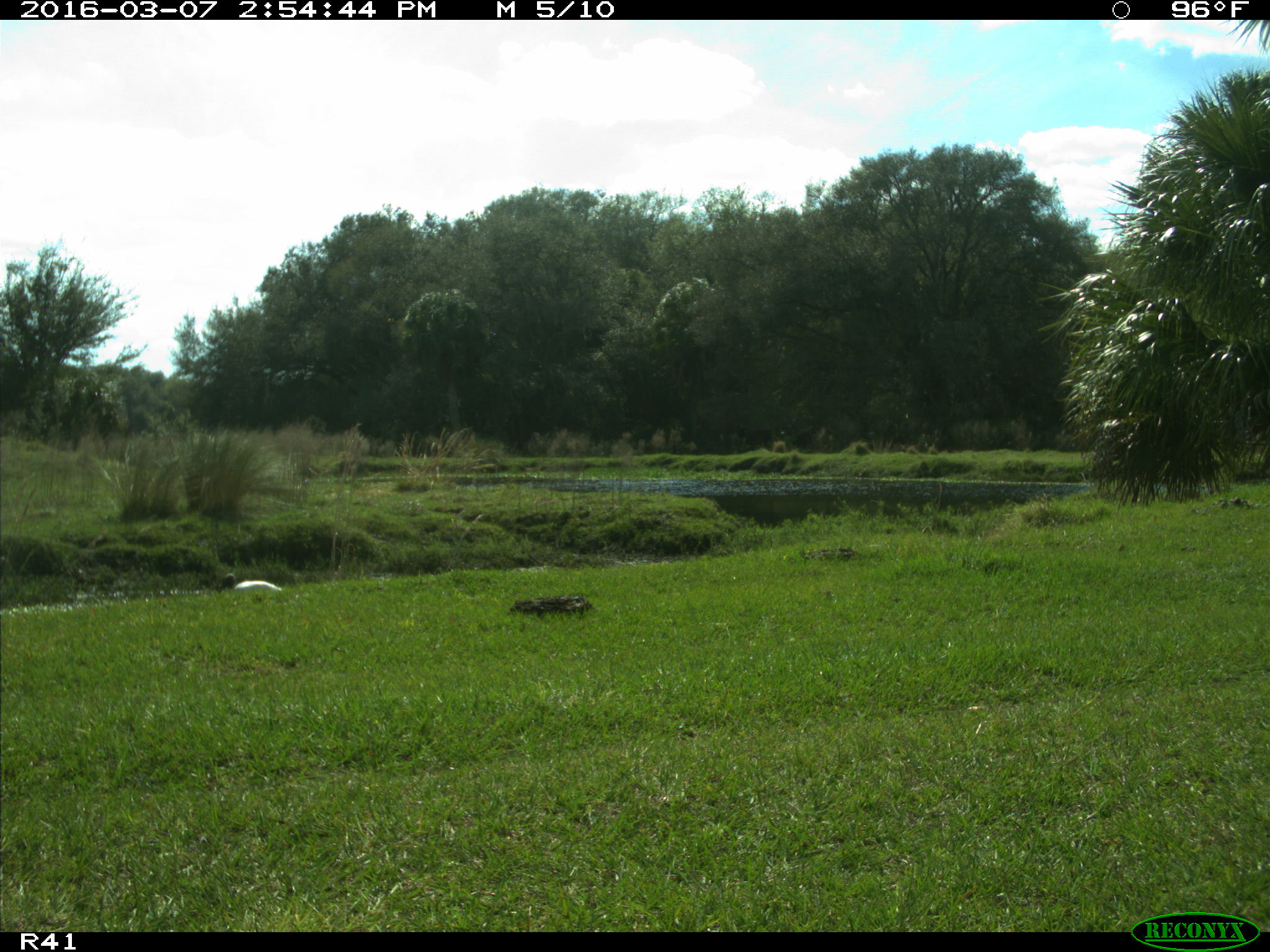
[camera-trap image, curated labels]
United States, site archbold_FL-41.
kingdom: Animalia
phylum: Chordata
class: Aves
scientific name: Aves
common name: birds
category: unidentified bird